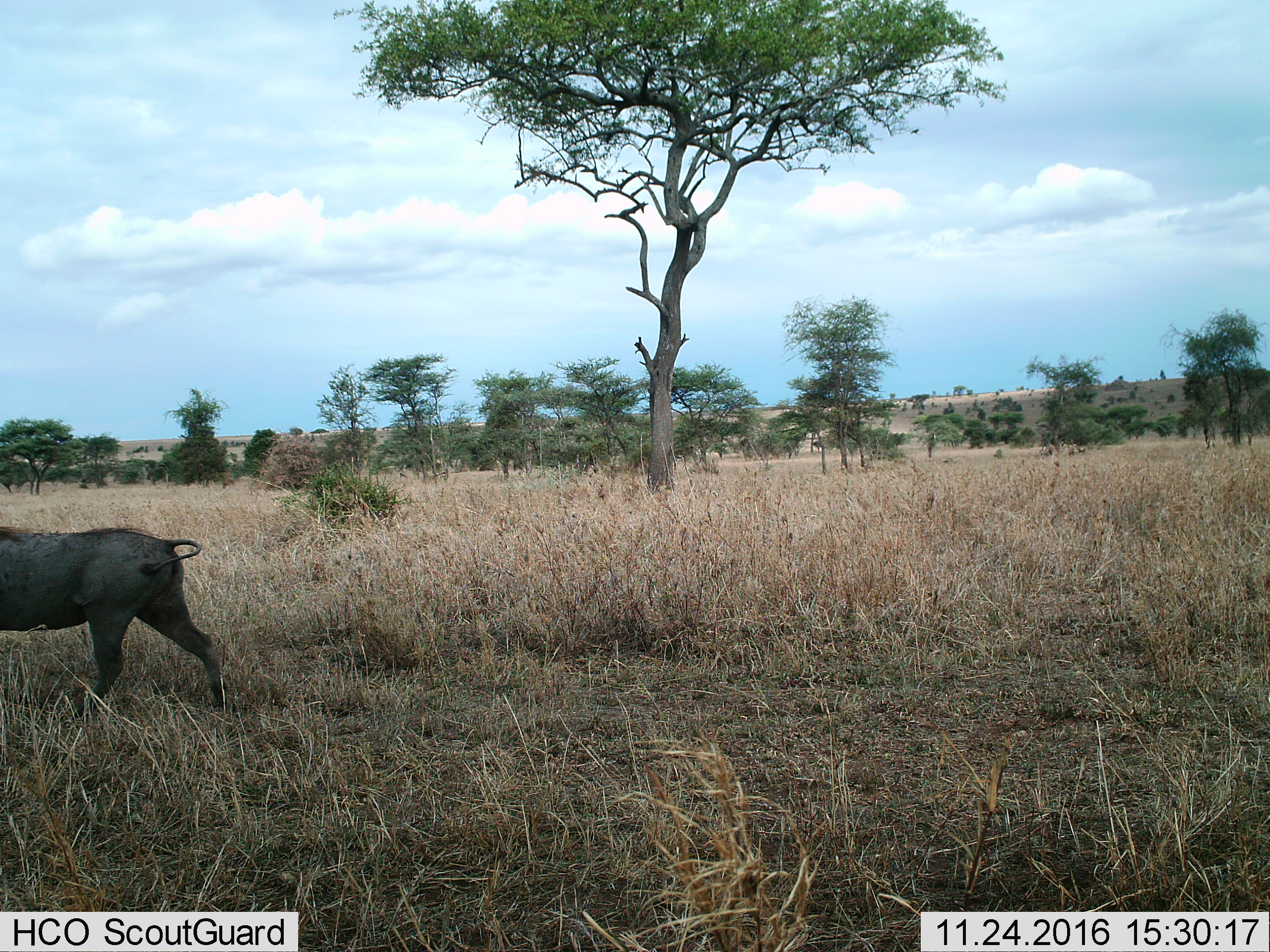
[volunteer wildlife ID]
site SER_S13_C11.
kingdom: Animalia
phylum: Chordata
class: Mammalia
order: Artiodactyla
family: Suidae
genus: Phacochoerus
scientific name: Phacochoerus africanus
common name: warthog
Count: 1.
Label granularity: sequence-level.